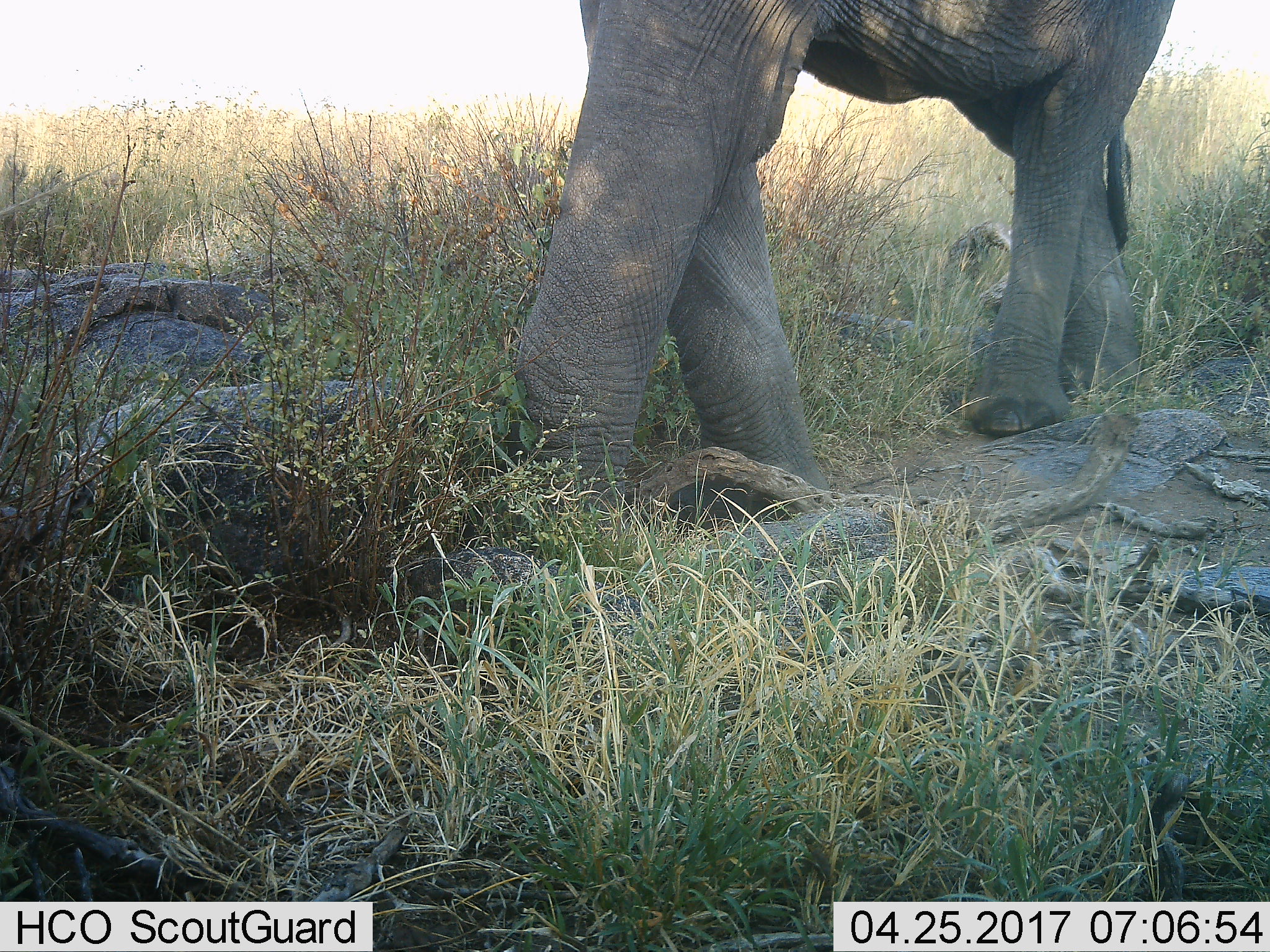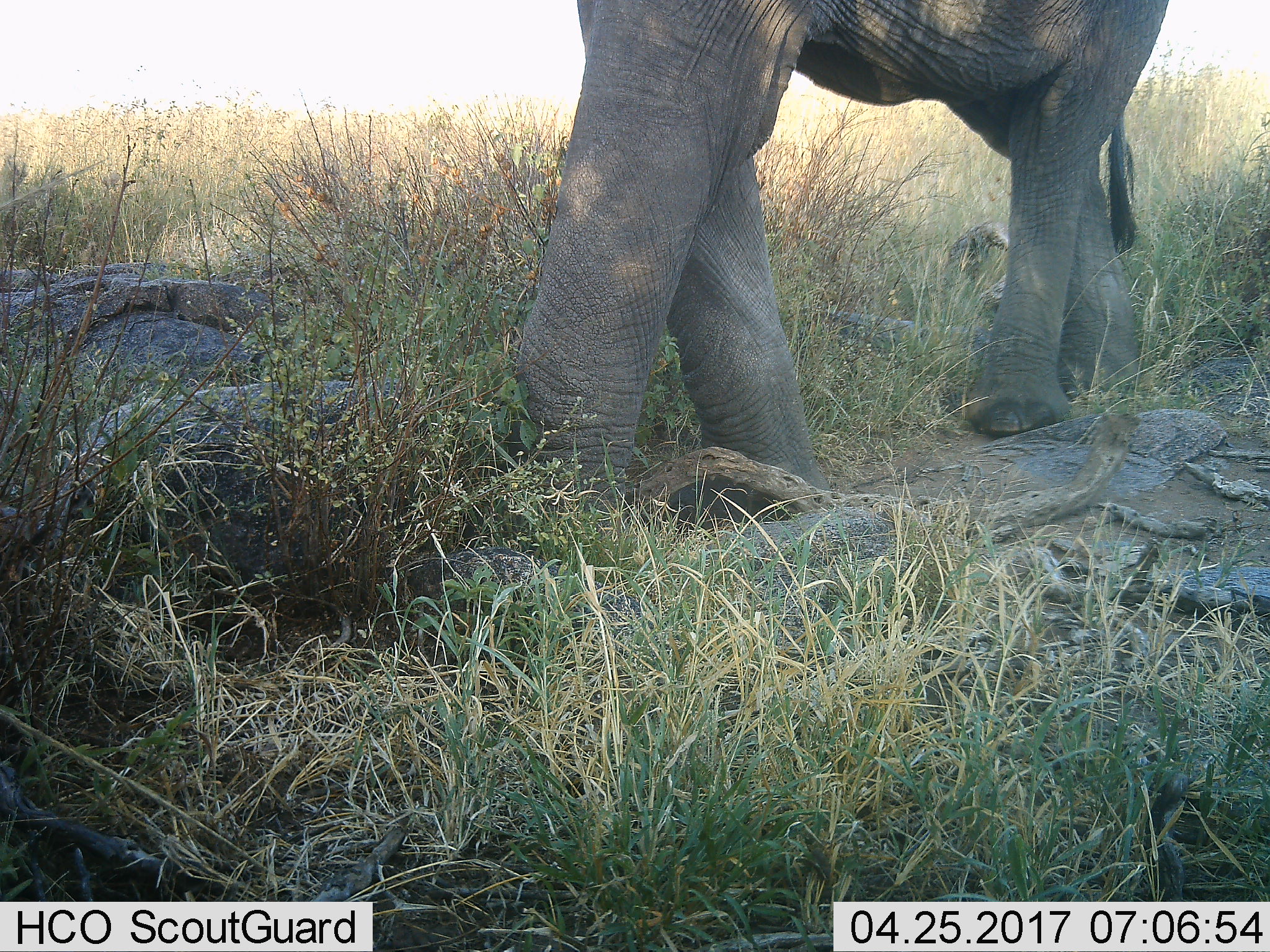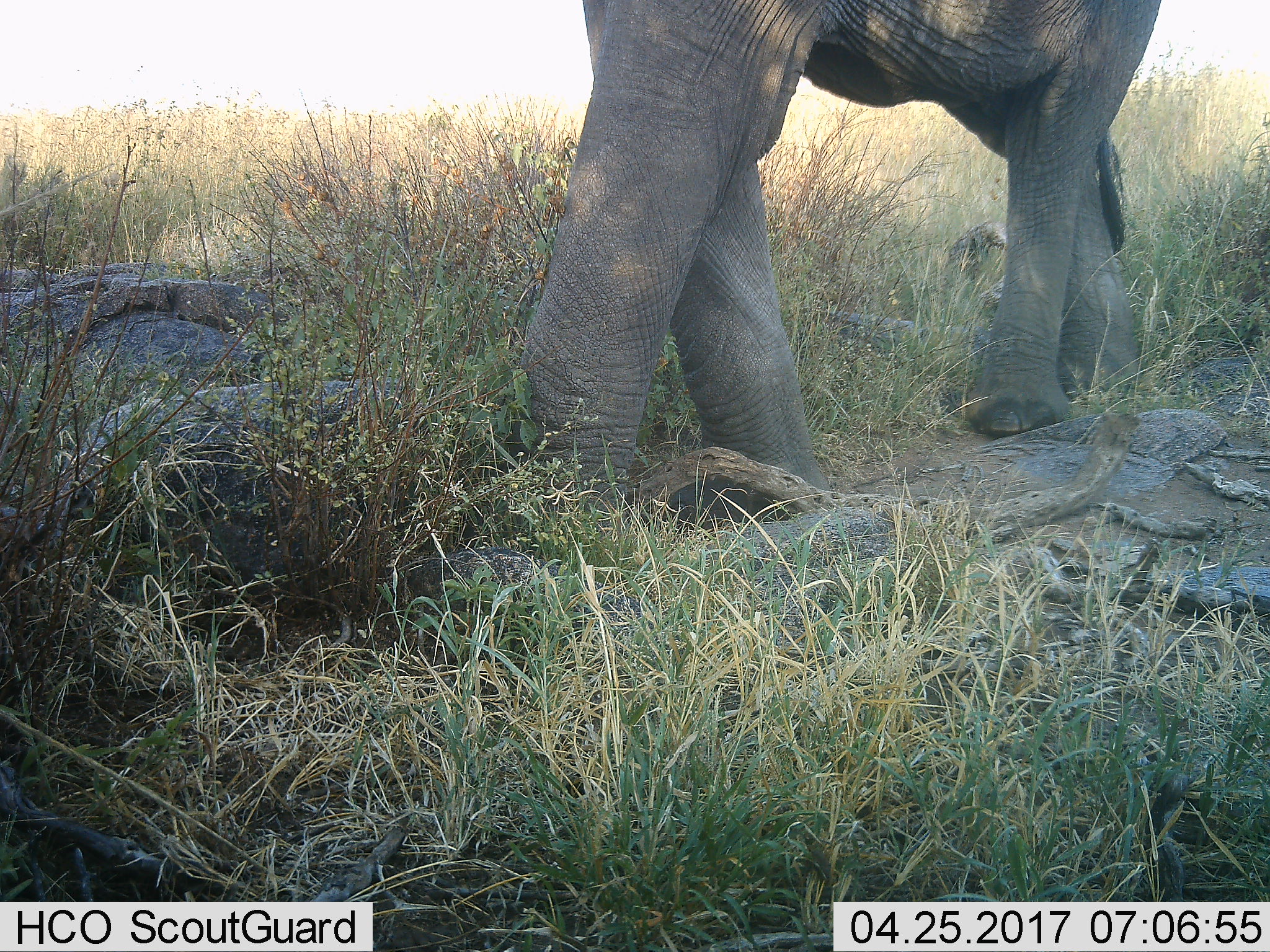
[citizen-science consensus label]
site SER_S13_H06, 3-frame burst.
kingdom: Animalia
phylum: Chordata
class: Mammalia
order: Proboscidea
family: Elephantidae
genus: Loxodonta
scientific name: Loxodonta africana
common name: african bush elephant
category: elephant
Elephant (african bush elephant) (Loxodonta africana), count 1. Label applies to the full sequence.